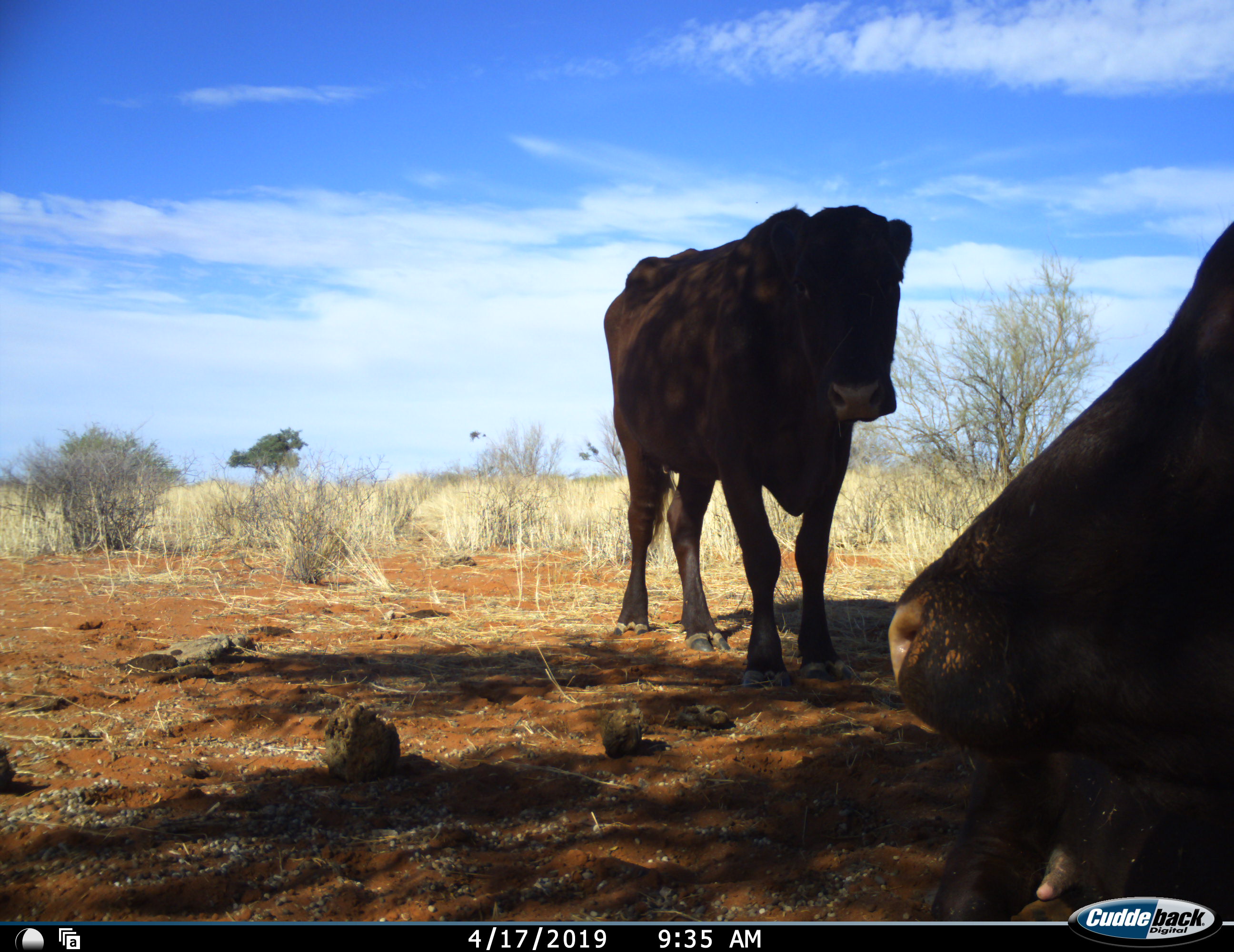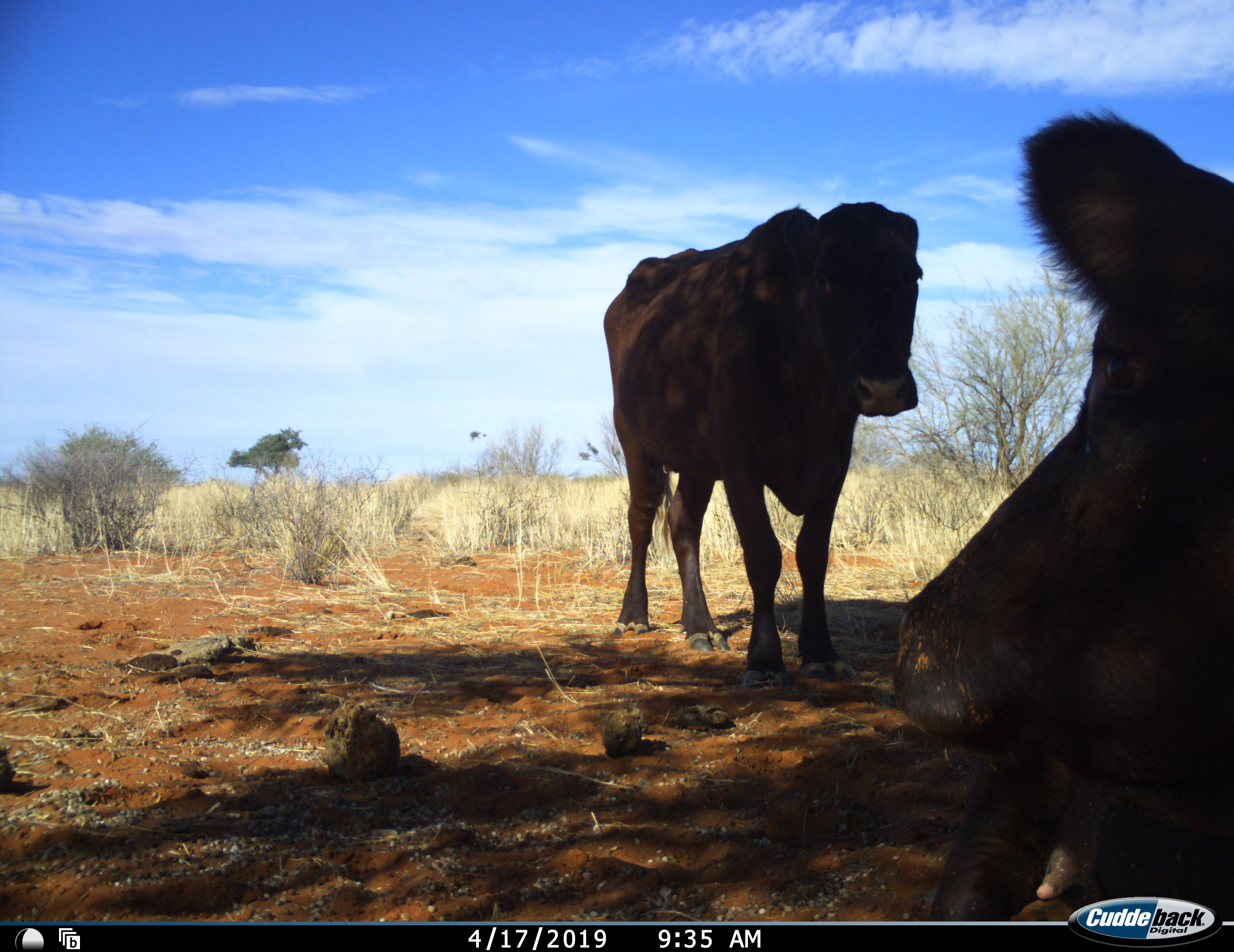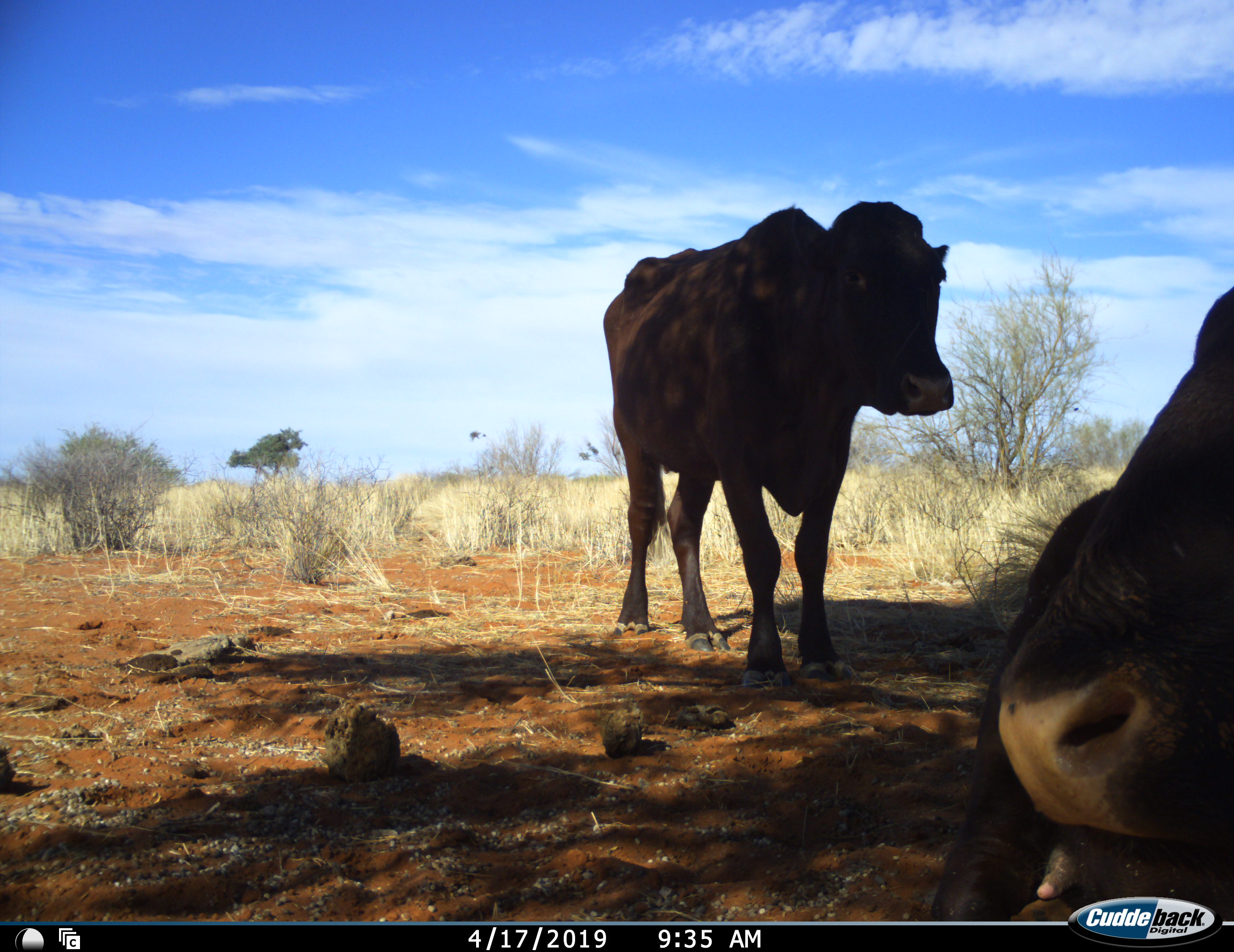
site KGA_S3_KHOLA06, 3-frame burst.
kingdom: Animalia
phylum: Chordata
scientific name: Vertebrata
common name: domestic animal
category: domesticanimal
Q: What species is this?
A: Domesticanimal (domestic animal) (Vertebrata).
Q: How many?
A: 2.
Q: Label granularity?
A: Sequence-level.